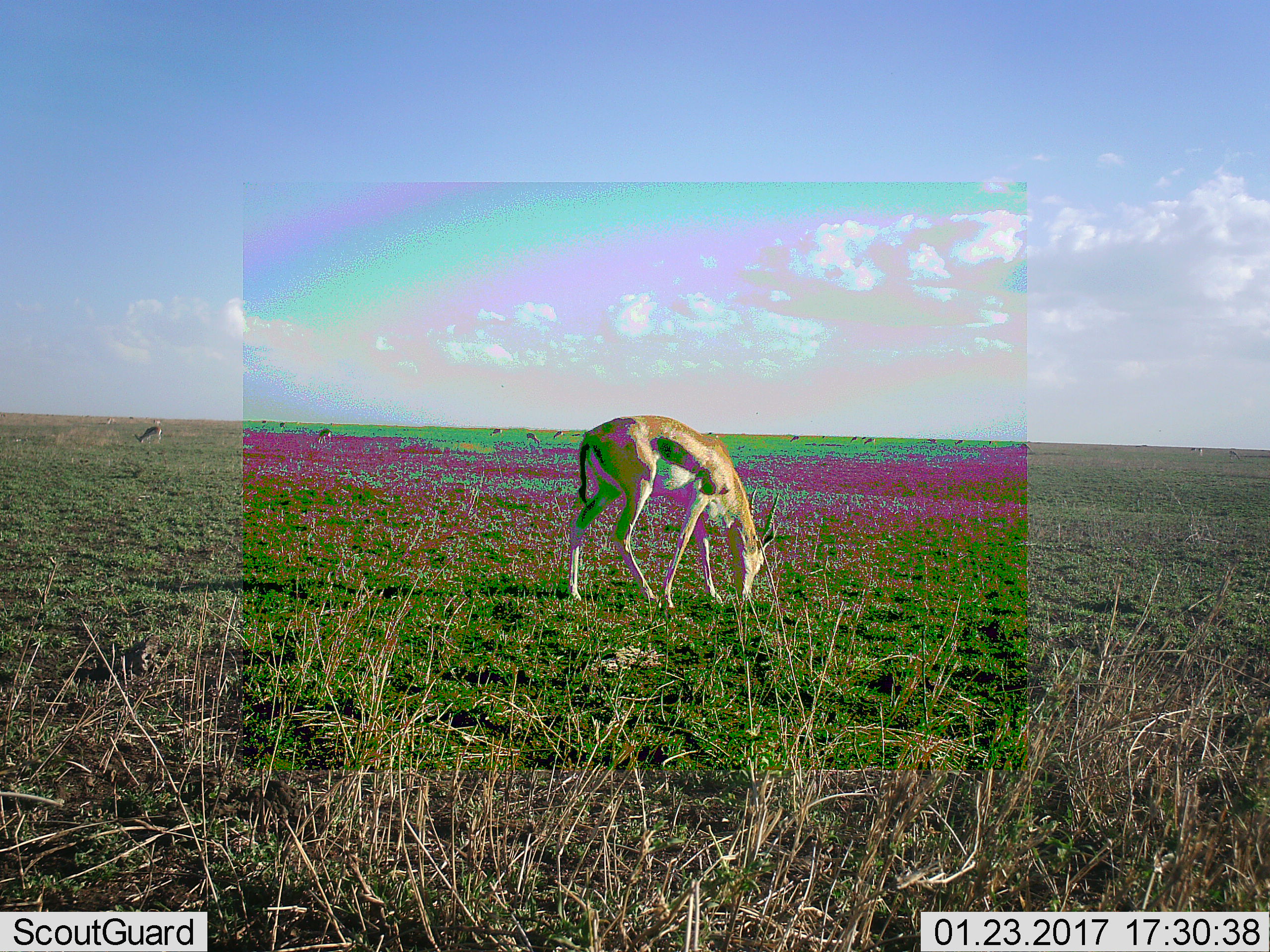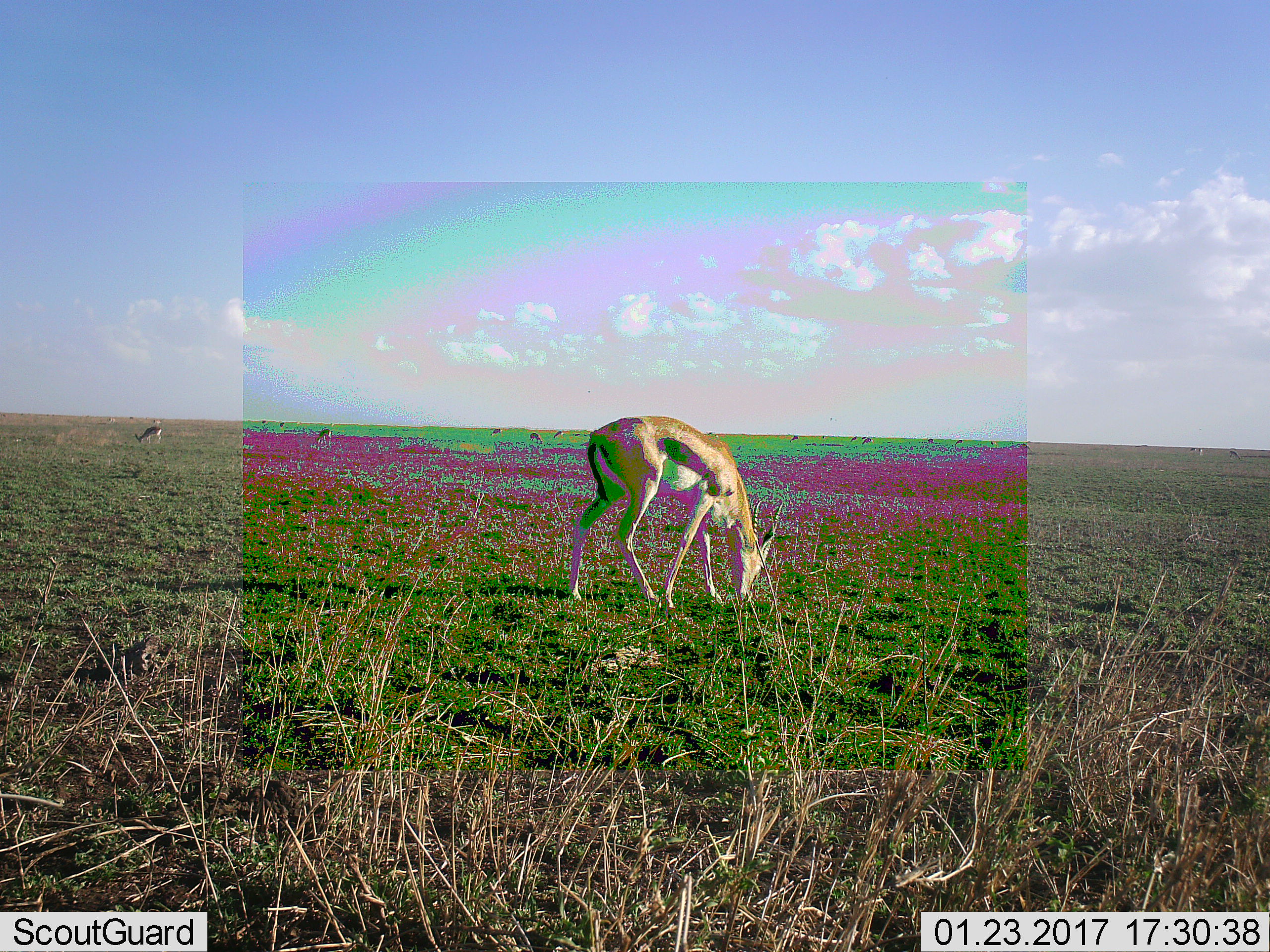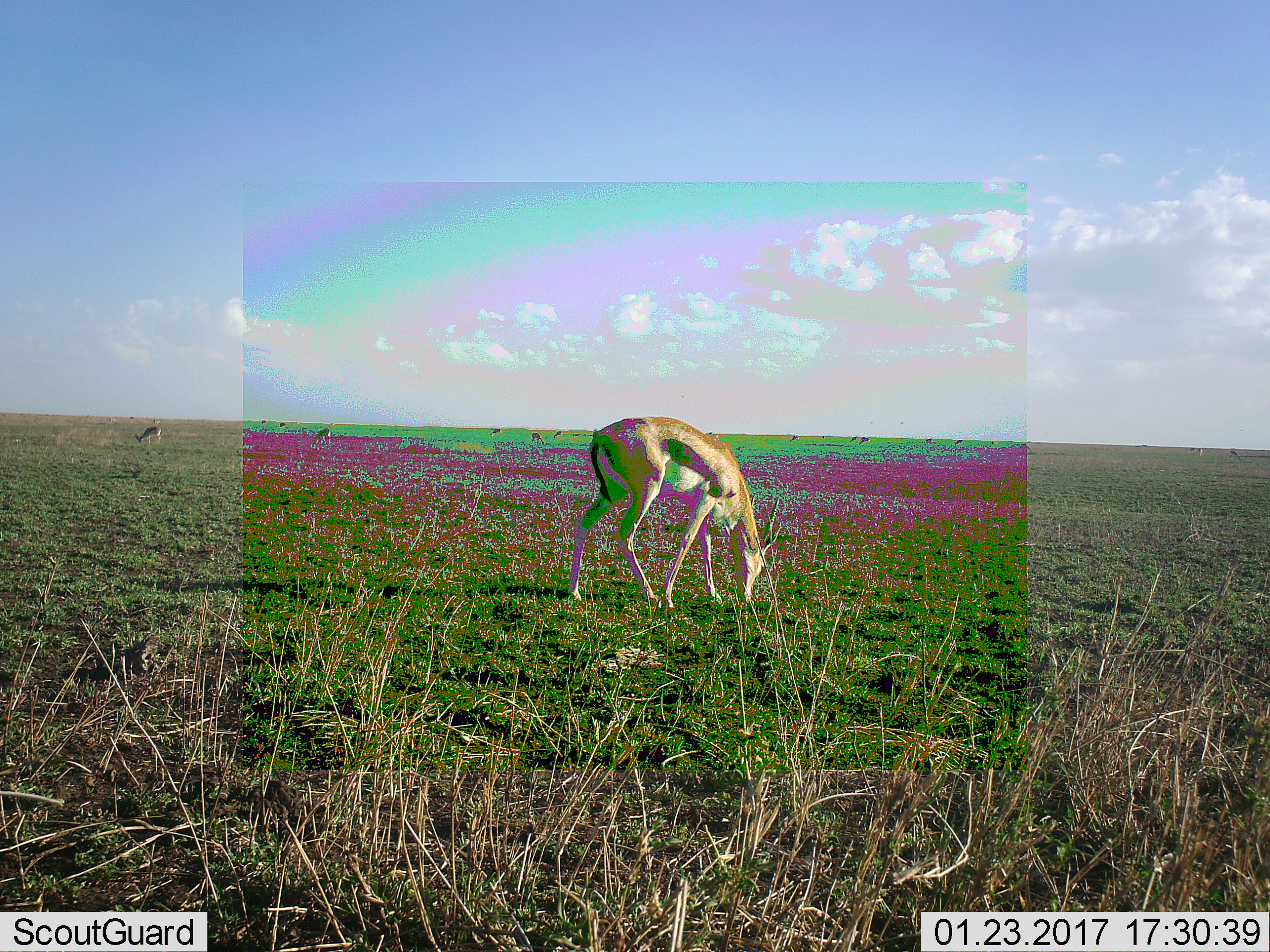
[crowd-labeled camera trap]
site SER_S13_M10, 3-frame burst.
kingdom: Animalia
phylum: Chordata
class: Mammalia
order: Artiodactyla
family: Bovidae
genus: Eudorcas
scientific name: Eudorcas thomsonii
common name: thomson's gazelle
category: gazellethomsons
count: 11-50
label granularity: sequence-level